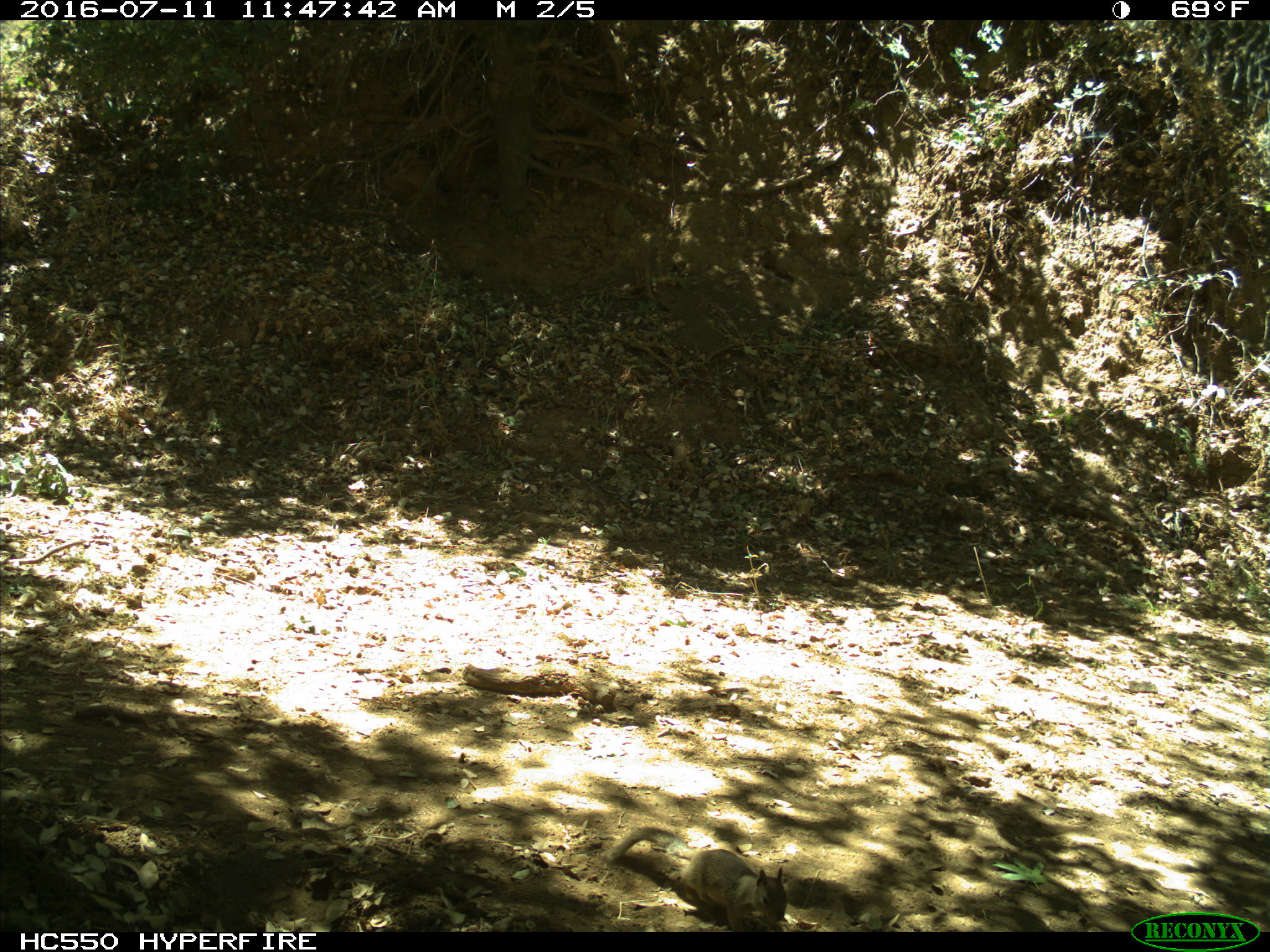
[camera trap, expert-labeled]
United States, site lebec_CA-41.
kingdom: Animalia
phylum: Chordata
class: Mammalia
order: Rodentia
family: Sciuridae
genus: Otospermophilus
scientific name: Otospermophilus beecheyi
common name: california ground squirrel